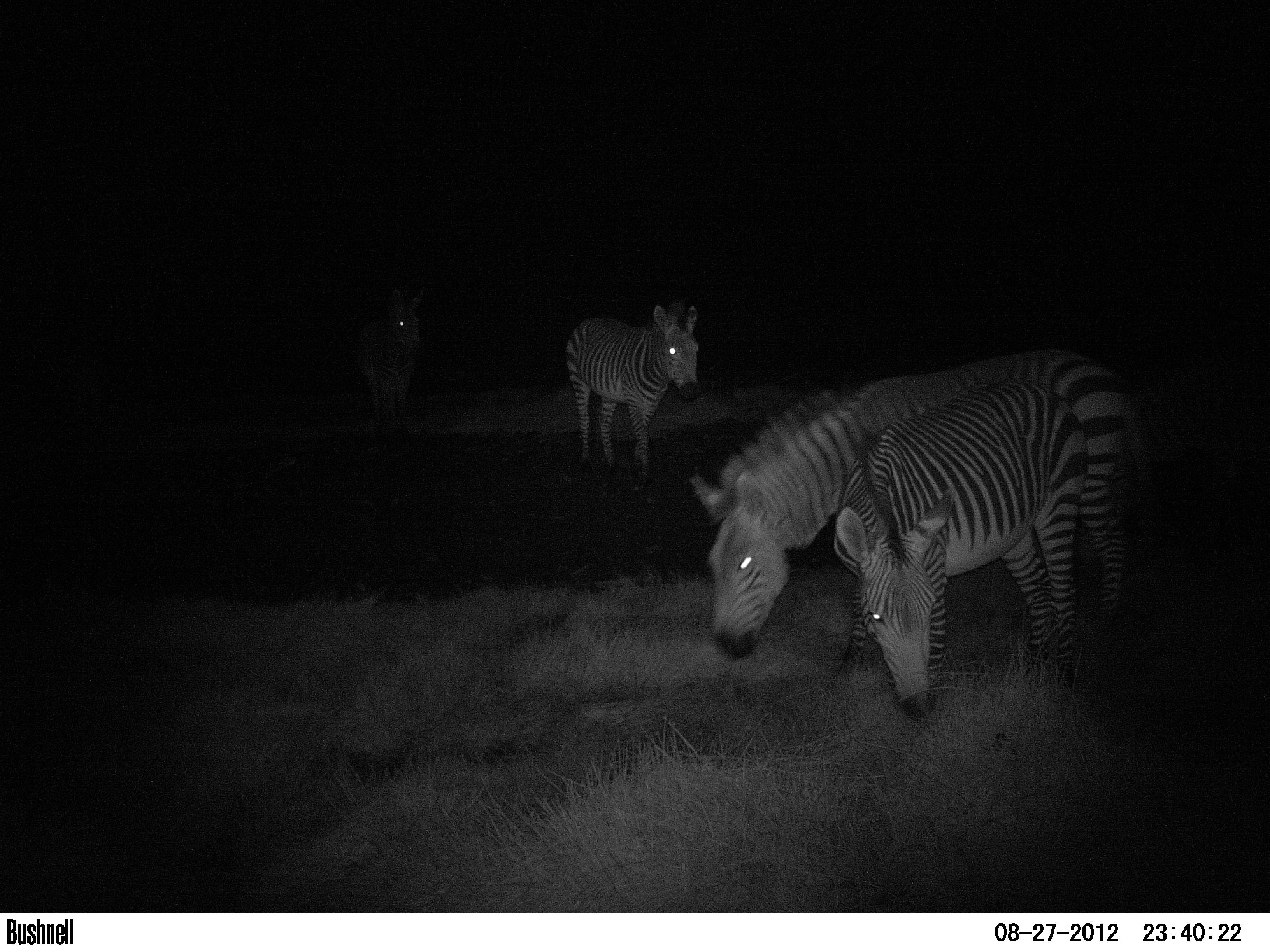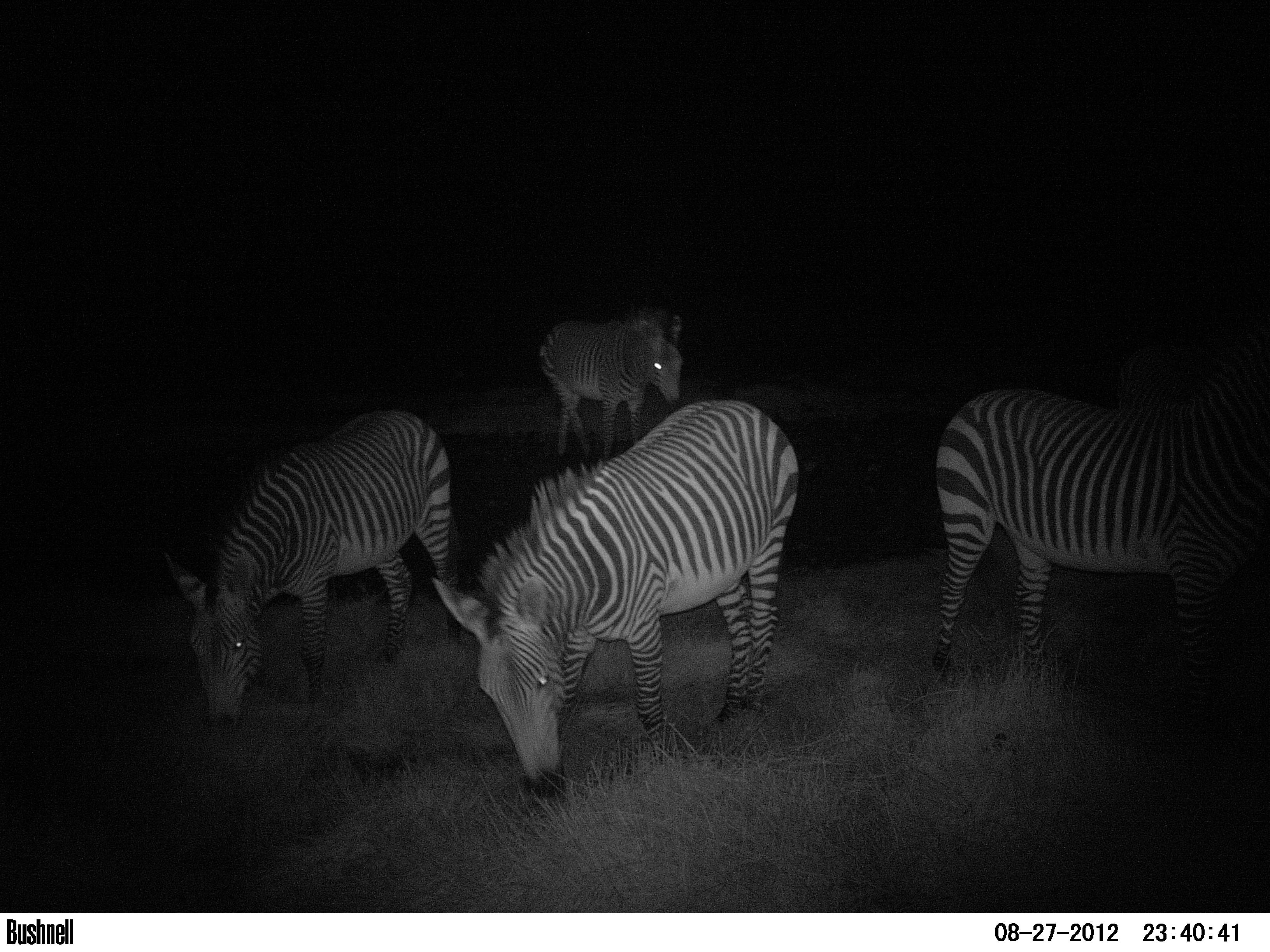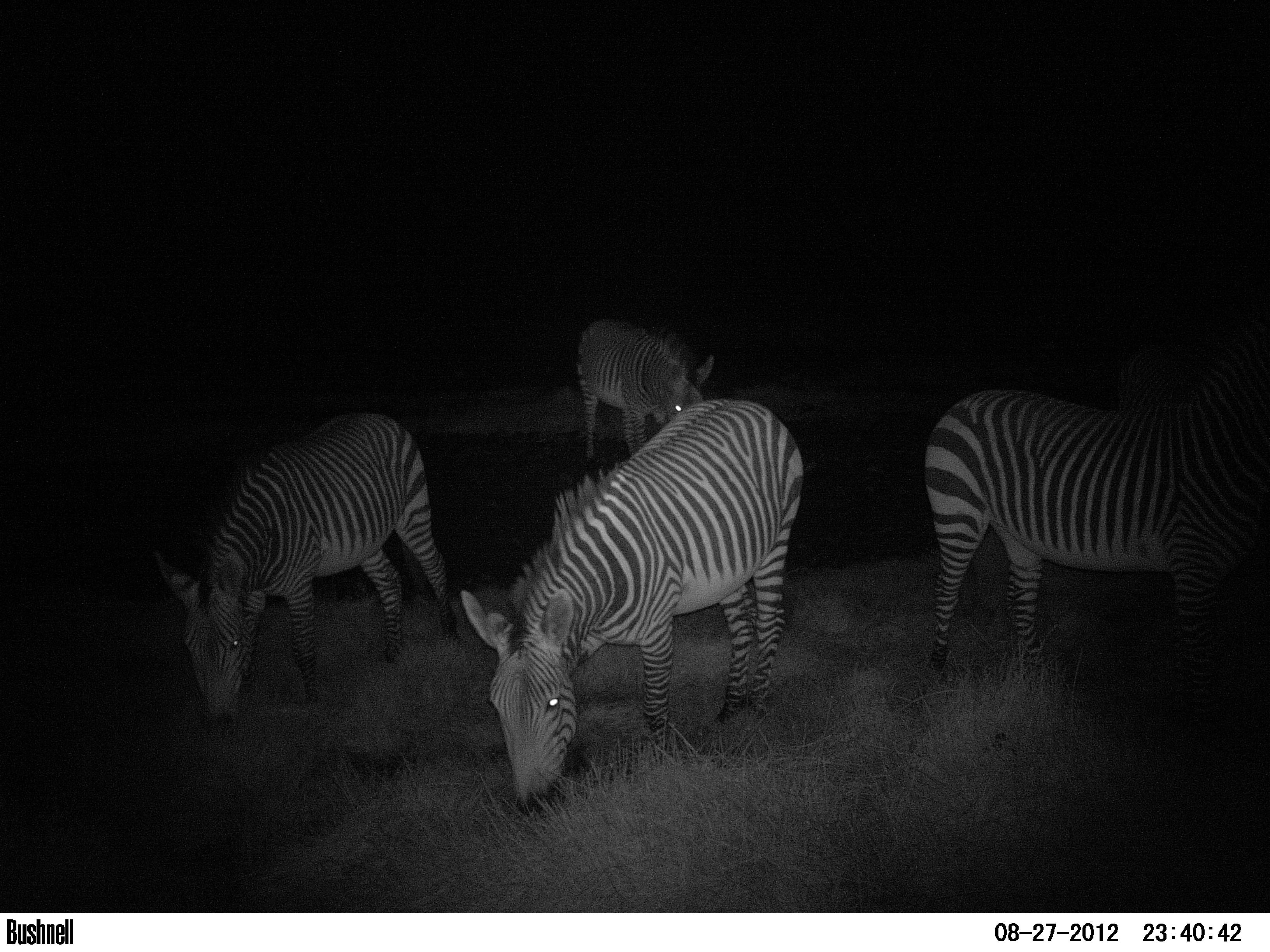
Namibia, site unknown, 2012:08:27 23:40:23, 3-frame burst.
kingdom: Animalia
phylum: Chordata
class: Mammalia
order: Perissodactyla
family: Equidae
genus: Equus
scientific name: Equus zebra hartmannae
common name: hartmann's mountain zebra